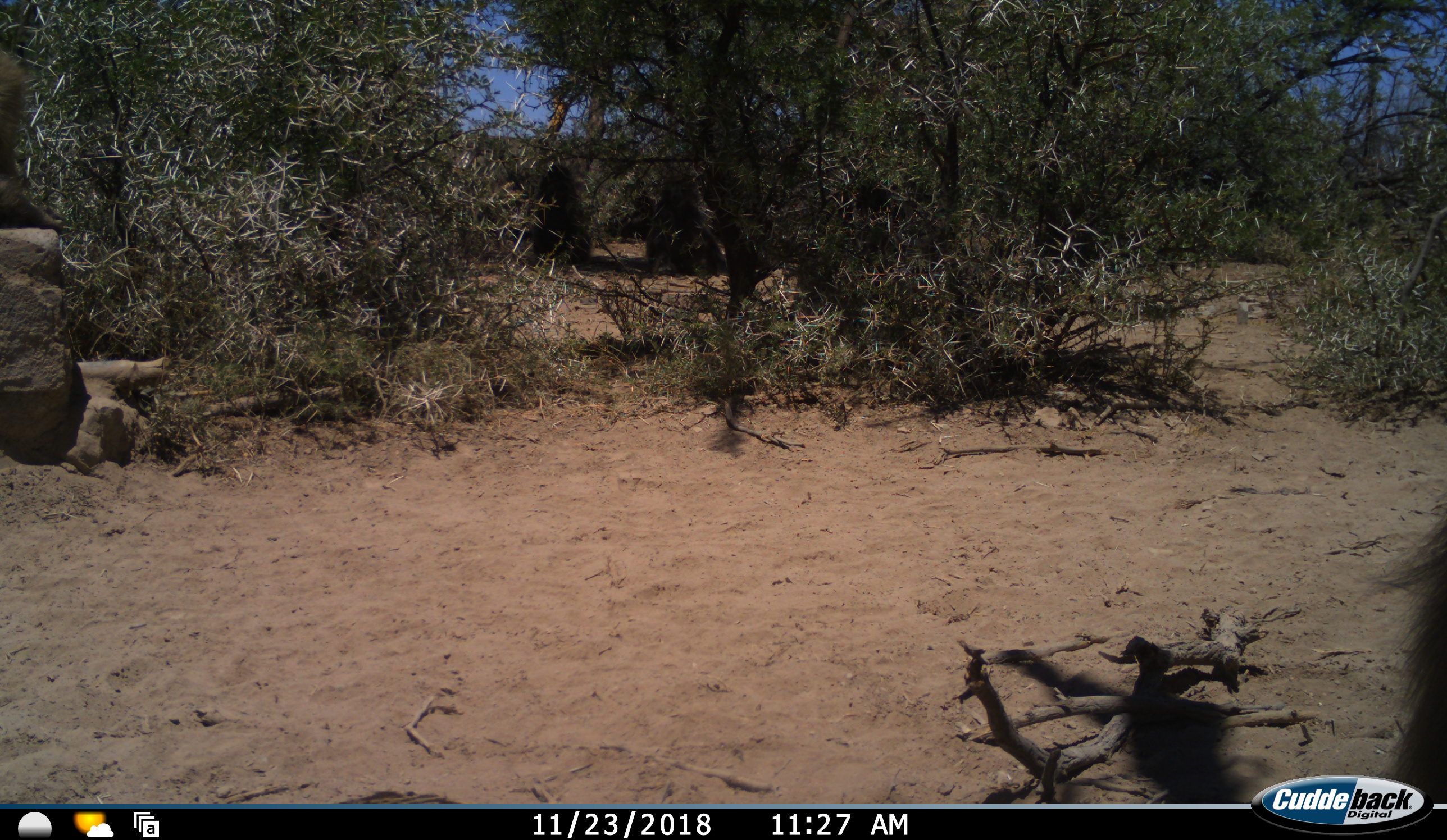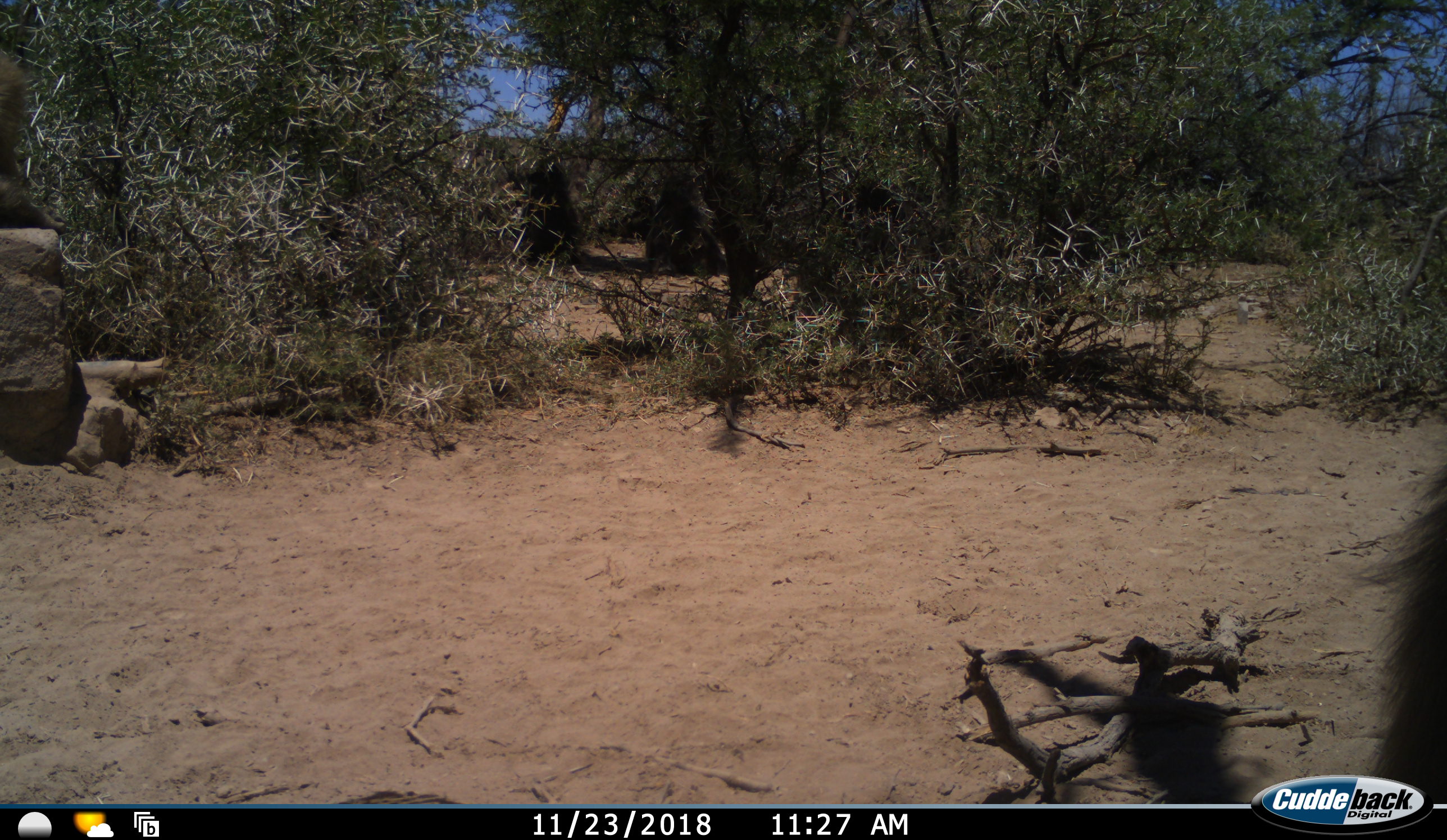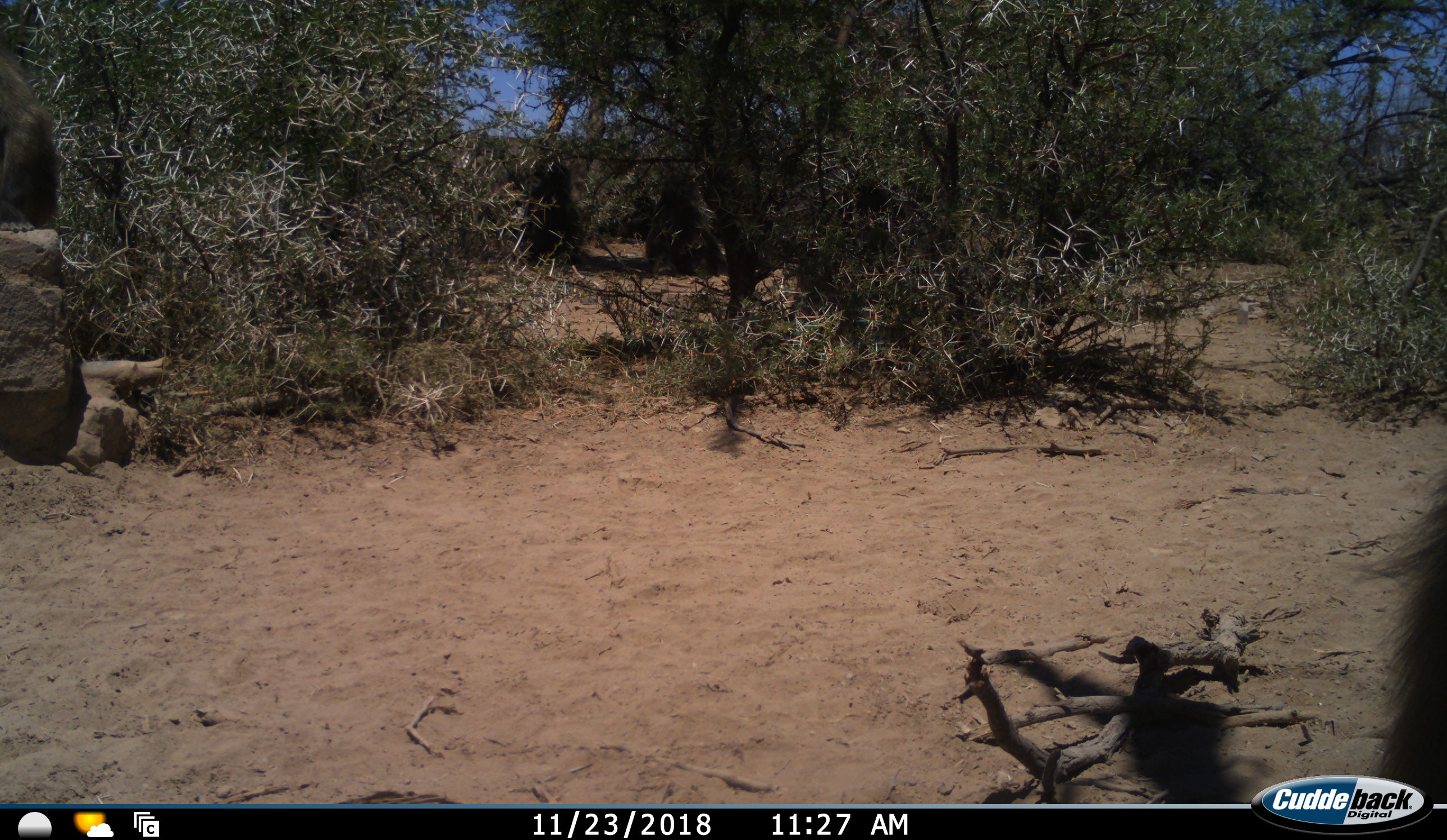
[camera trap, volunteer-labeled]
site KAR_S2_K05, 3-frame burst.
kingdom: Animalia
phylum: Chordata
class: Mammalia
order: Primates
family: Cercopithecidae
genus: Papio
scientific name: Papio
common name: baboon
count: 3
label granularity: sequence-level